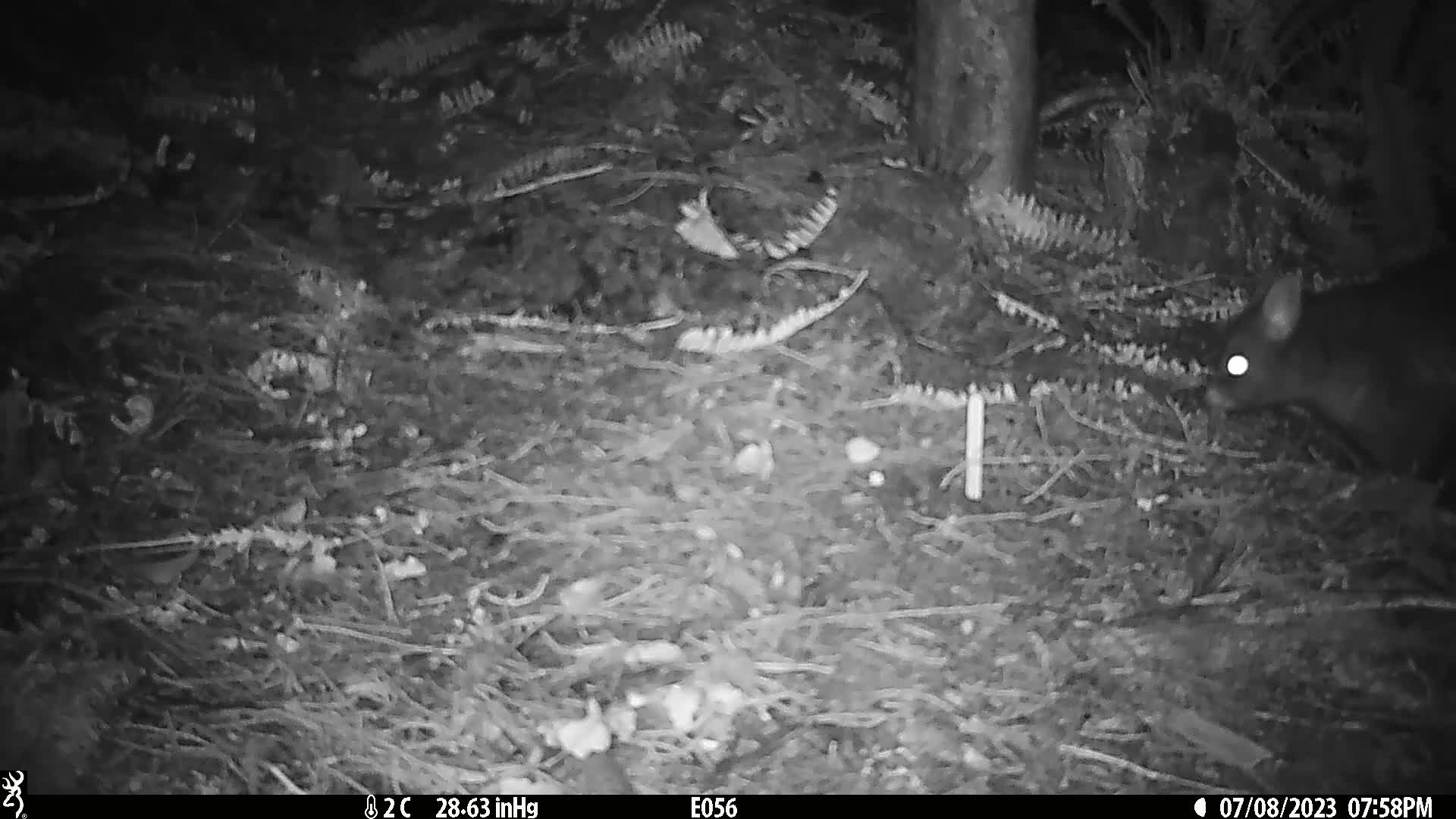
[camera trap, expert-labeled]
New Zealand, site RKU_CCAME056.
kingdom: Animalia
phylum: Chordata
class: Mammalia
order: Diprotodontia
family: Phalangeridae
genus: Trichosurus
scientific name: Trichosurus vulpecula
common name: common brushtail possum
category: possum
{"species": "possum (common brushtail possum) (Trichosurus vulpecula)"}